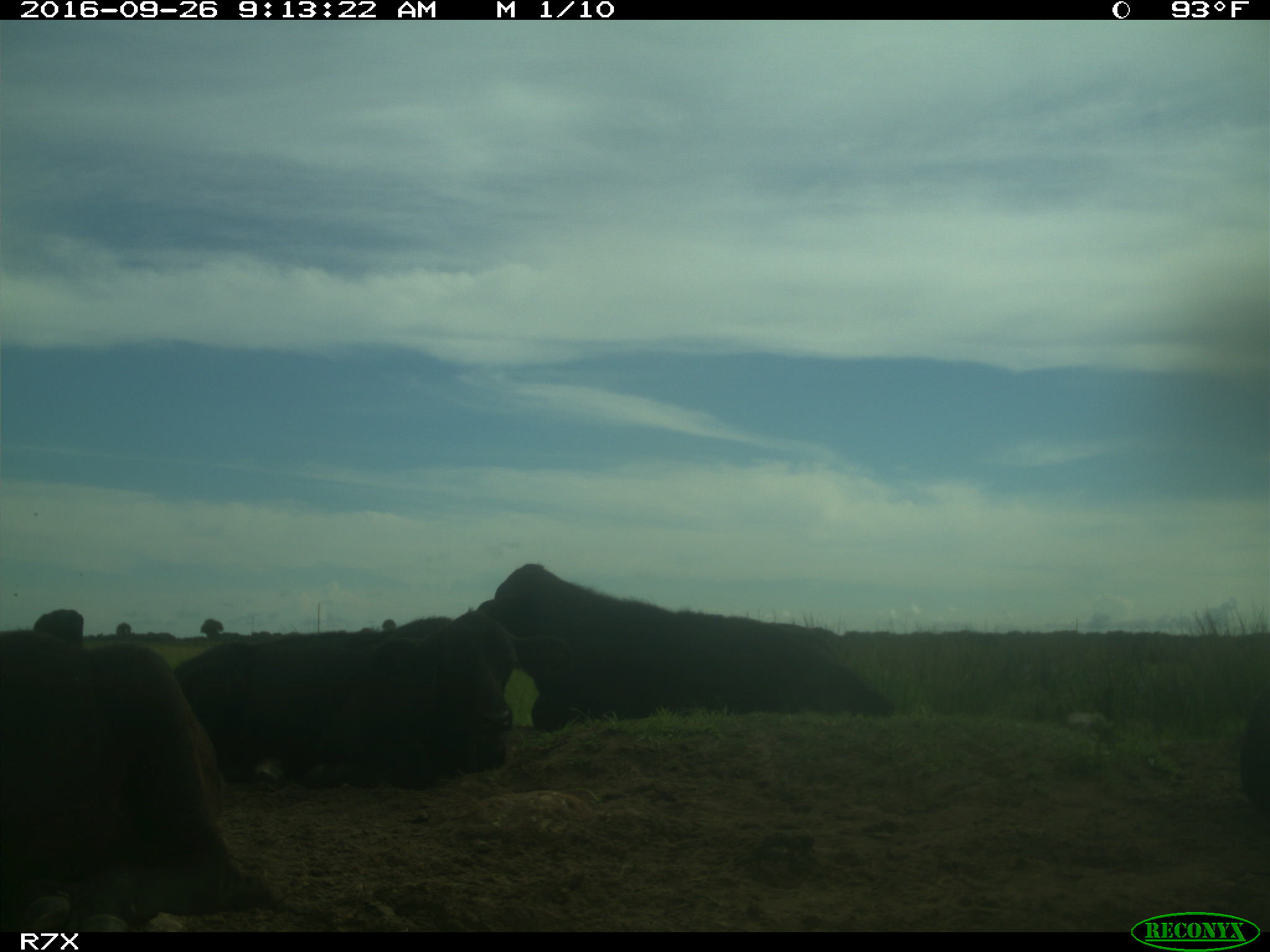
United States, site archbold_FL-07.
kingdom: Animalia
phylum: Chordata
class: Mammalia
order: Artiodactyla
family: Bovidae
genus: Bos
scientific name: Bos taurus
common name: domestic cow